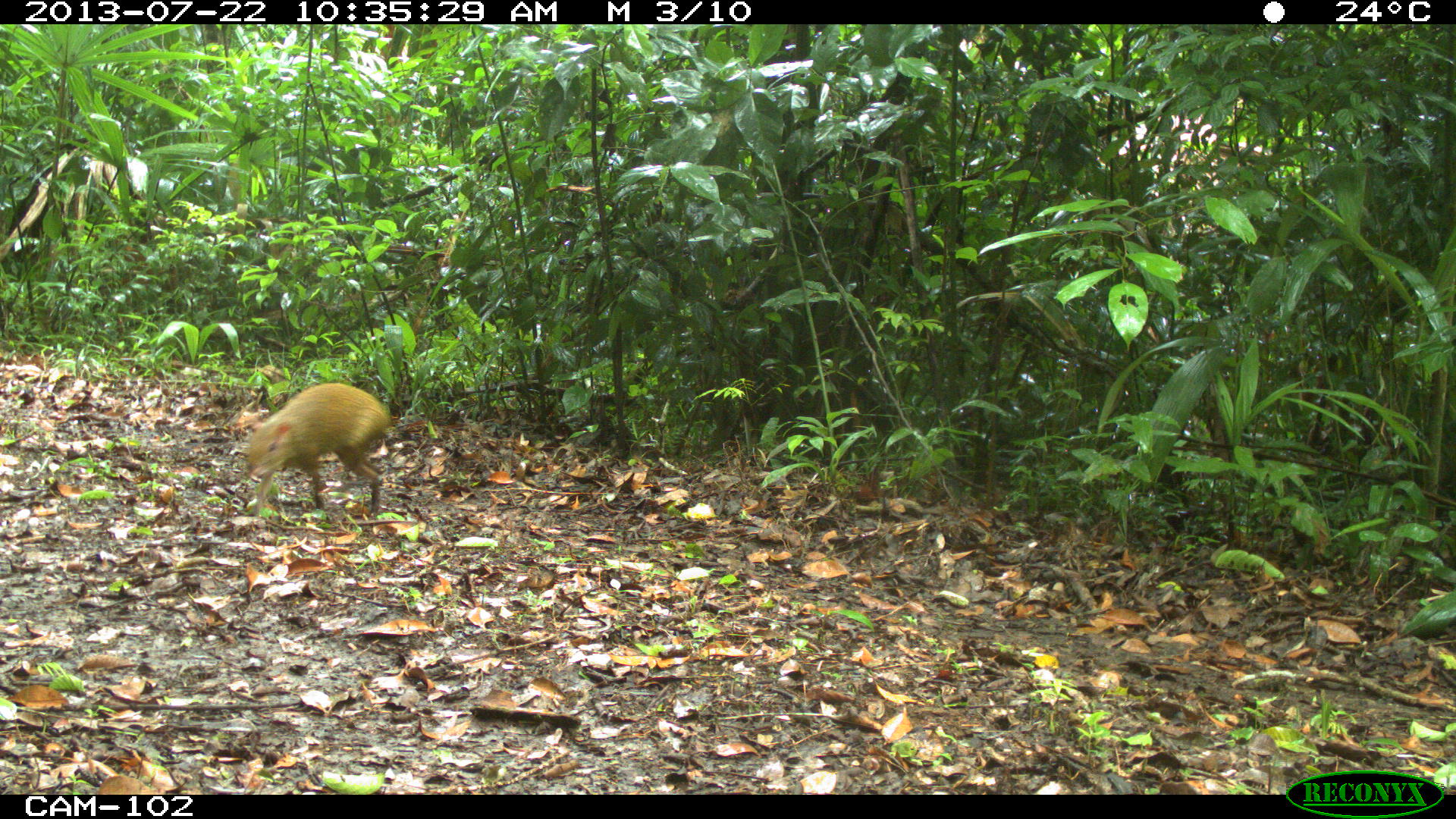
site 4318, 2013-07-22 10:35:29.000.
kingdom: Animalia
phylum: Chordata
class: Mammalia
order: Rodentia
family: Dasyproctidae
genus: Dasyprocta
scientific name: Dasyprocta punctata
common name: central american agouti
Dasyprocta punctata (central american agouti), count 1.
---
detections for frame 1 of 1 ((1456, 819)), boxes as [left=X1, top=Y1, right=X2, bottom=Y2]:
dasyprocta punctata: [left=246, top=383, right=388, bottom=520]